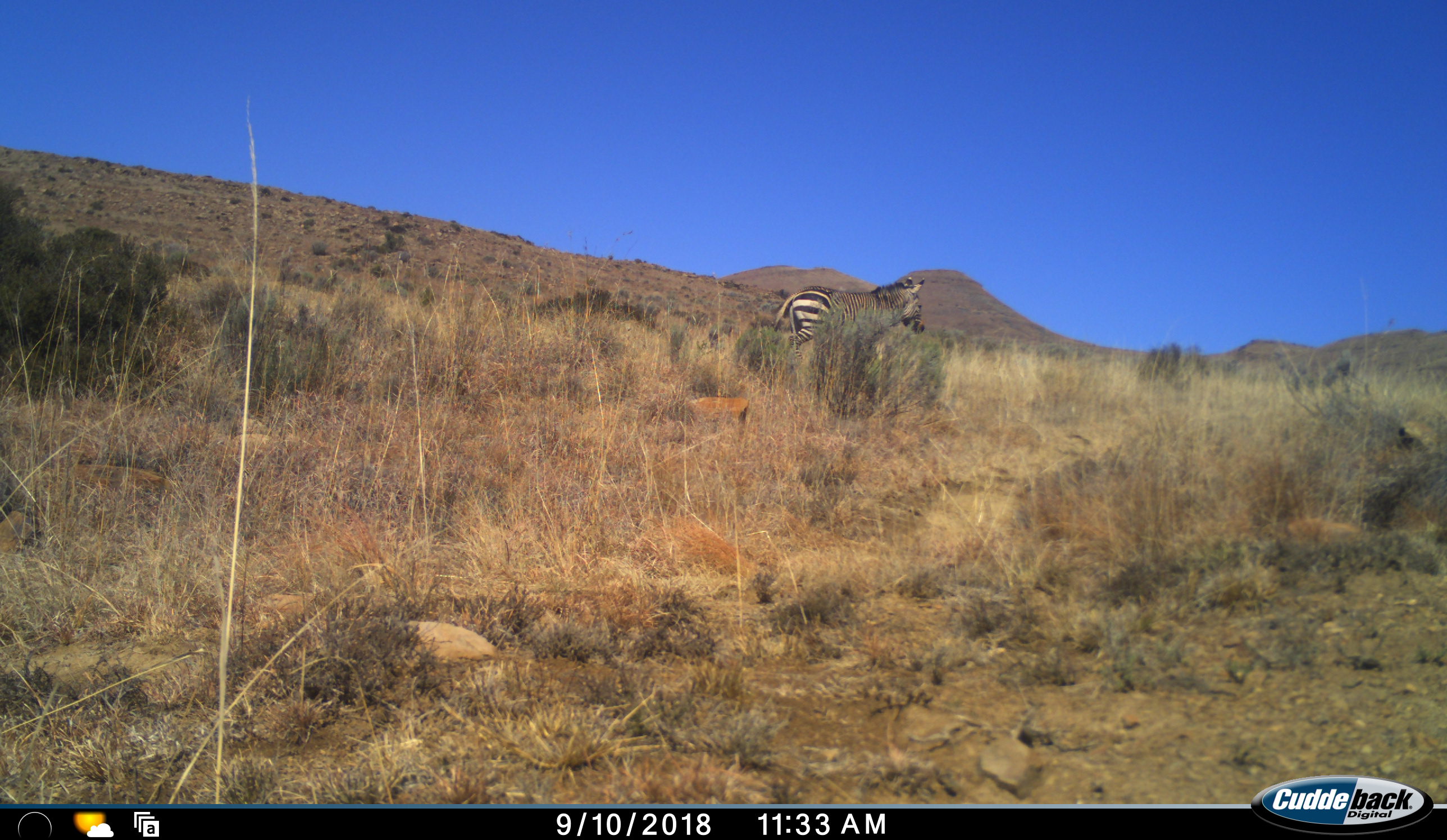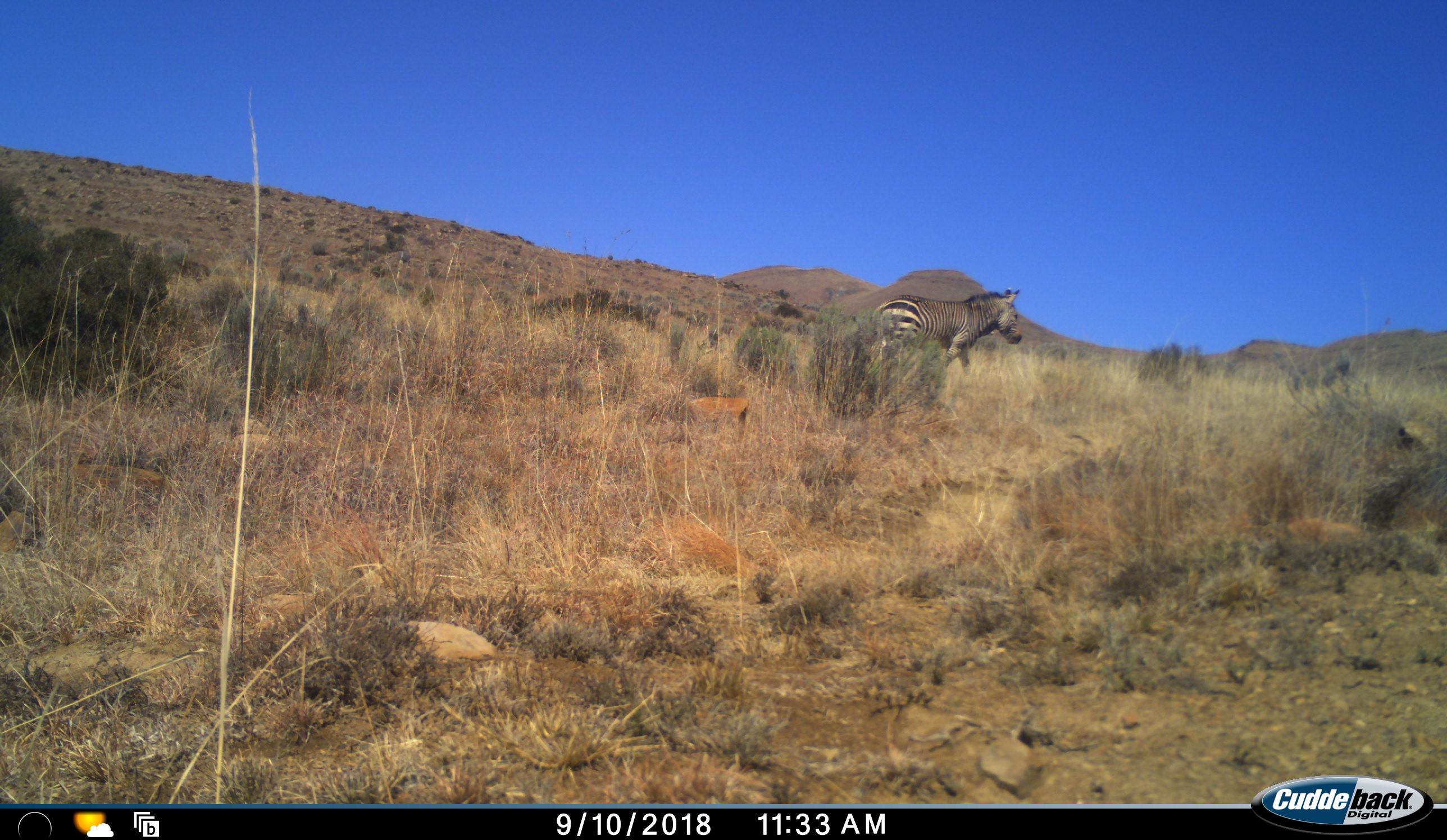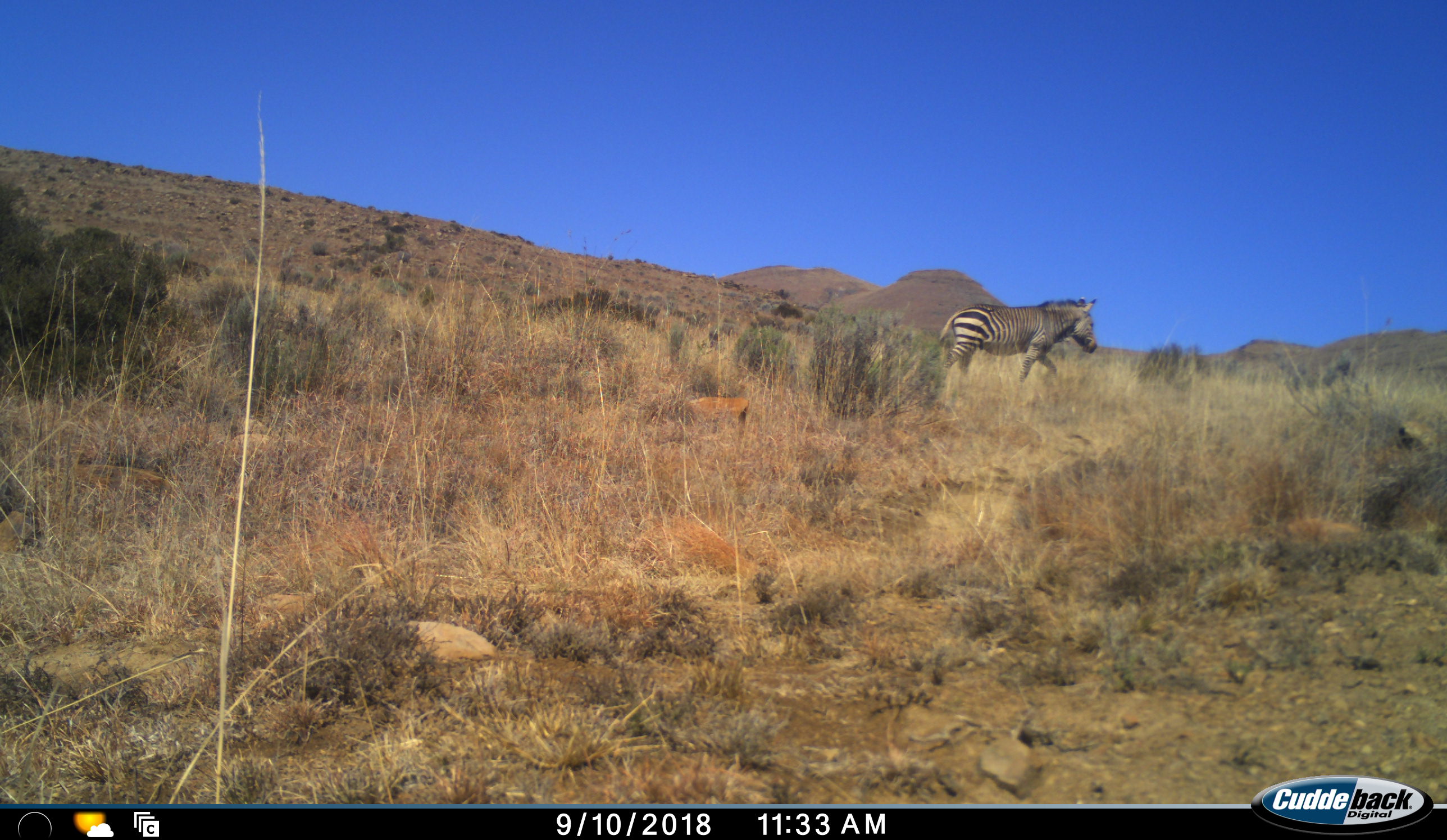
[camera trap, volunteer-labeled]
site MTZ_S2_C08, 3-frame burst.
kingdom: Animalia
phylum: Chordata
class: Mammalia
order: Perissodactyla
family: Equidae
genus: Equus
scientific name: Equus zebra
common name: mountain zebra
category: zebramountain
Zebramountain (mountain zebra) (Equus zebra), count 1. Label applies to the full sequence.